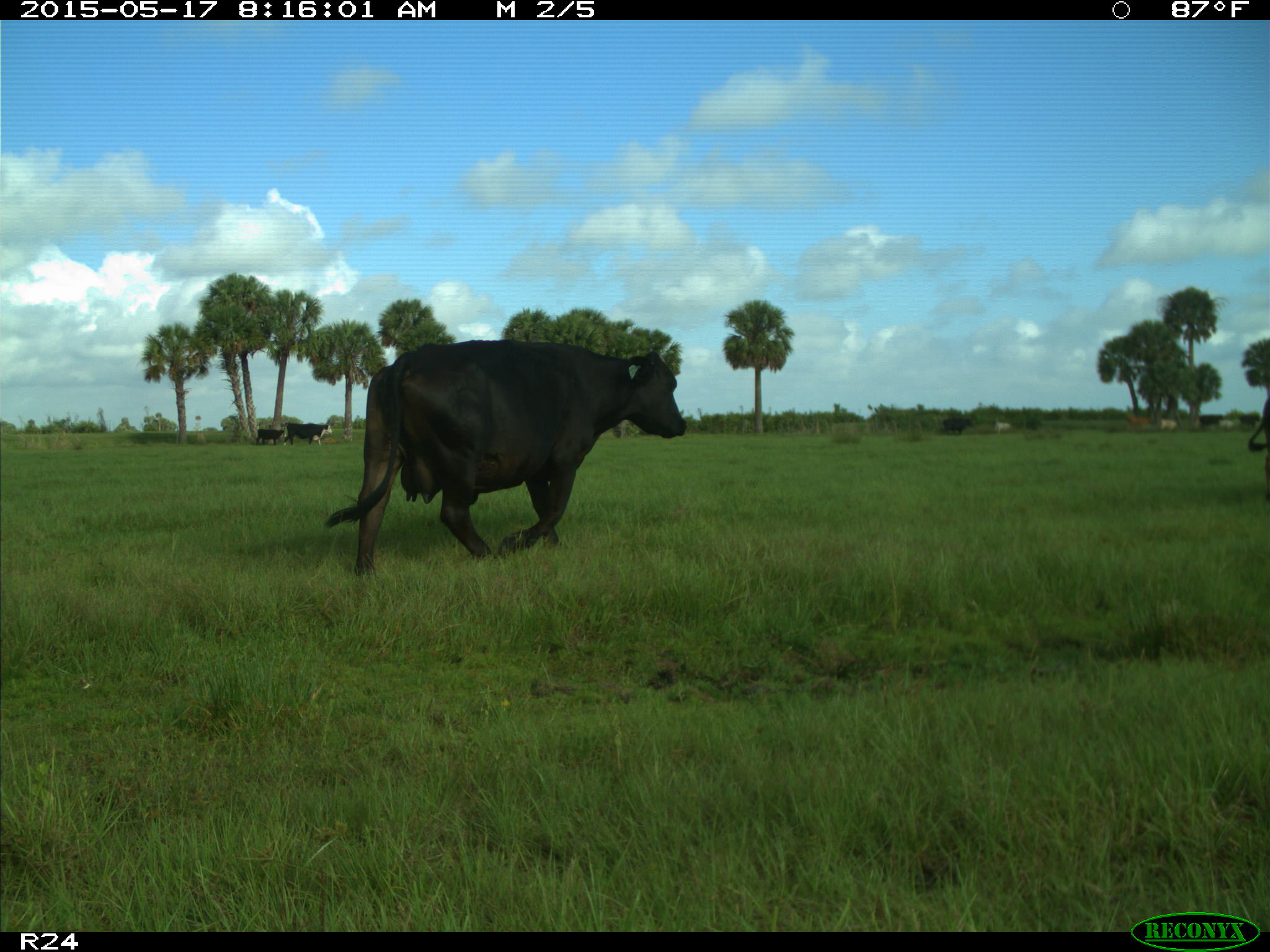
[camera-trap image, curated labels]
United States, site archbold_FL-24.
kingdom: Animalia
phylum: Chordata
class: Mammalia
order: Artiodactyla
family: Bovidae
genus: Bos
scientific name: Bos taurus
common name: domestic cow